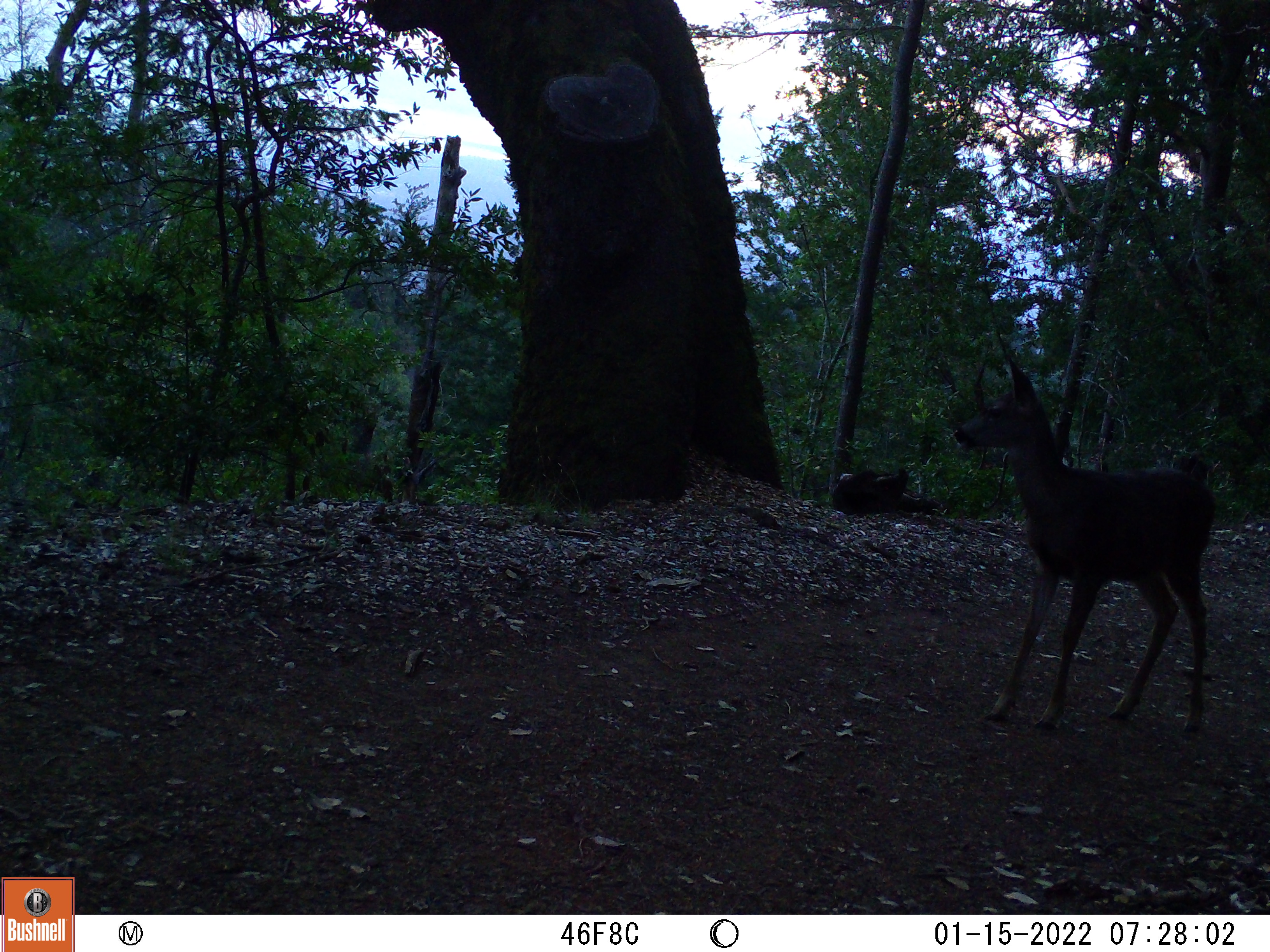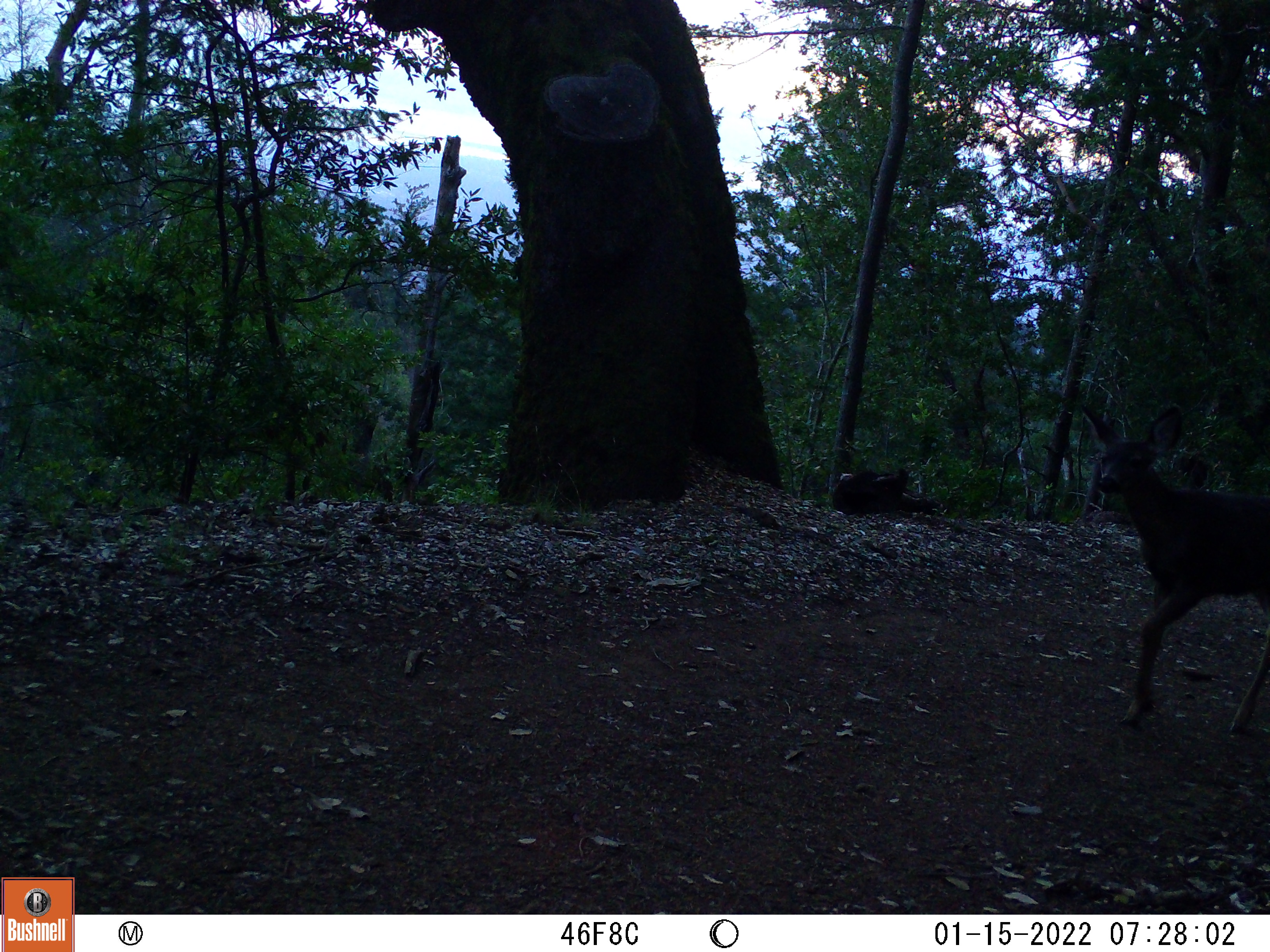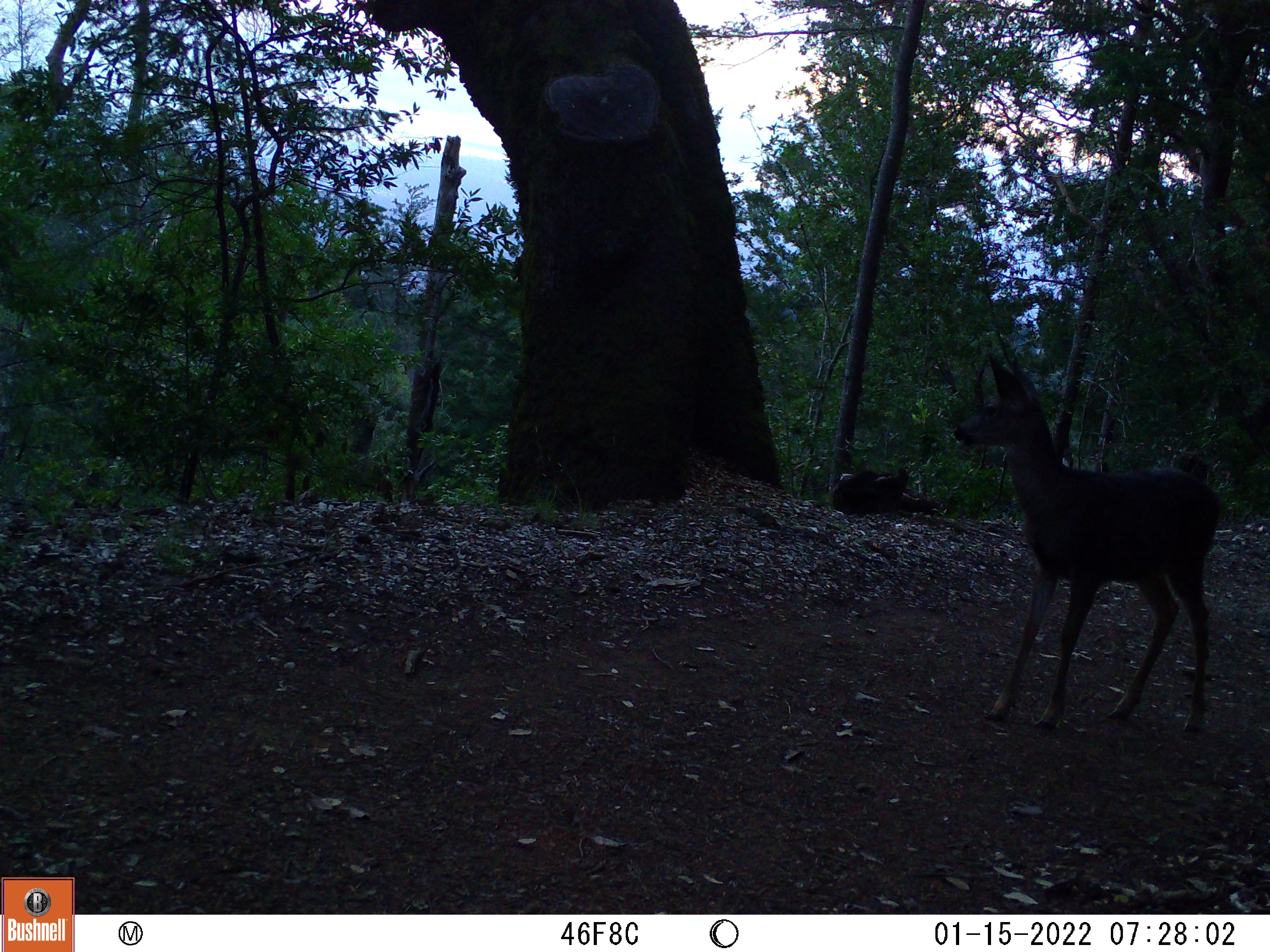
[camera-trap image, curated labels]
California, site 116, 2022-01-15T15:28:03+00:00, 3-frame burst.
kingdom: Animalia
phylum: Chordata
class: Mammalia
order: Artiodactyla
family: Cervidae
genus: Odocoileus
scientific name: Odocoileus hemionus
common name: mule deer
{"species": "mule deer (Odocoileus hemionus)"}